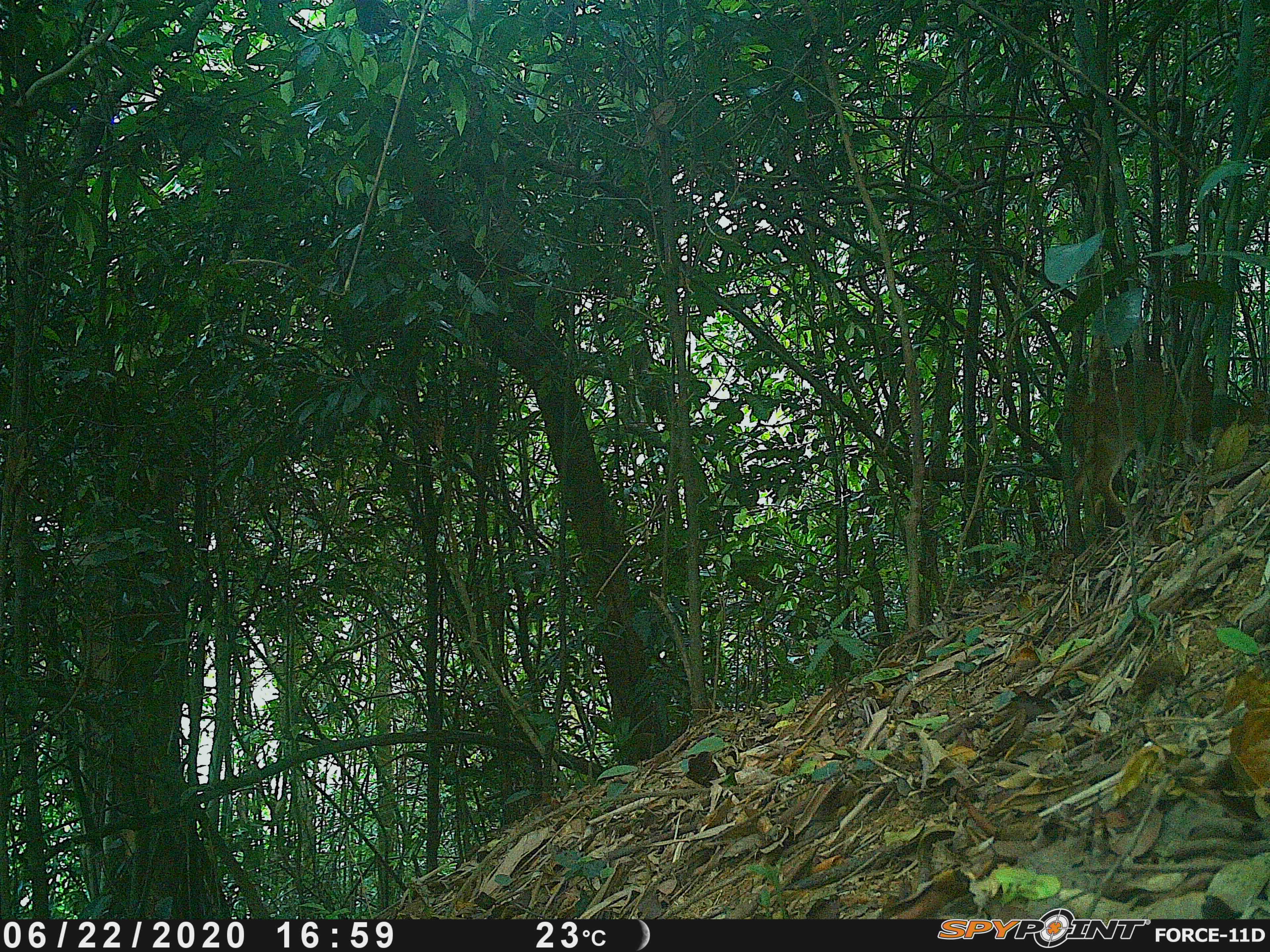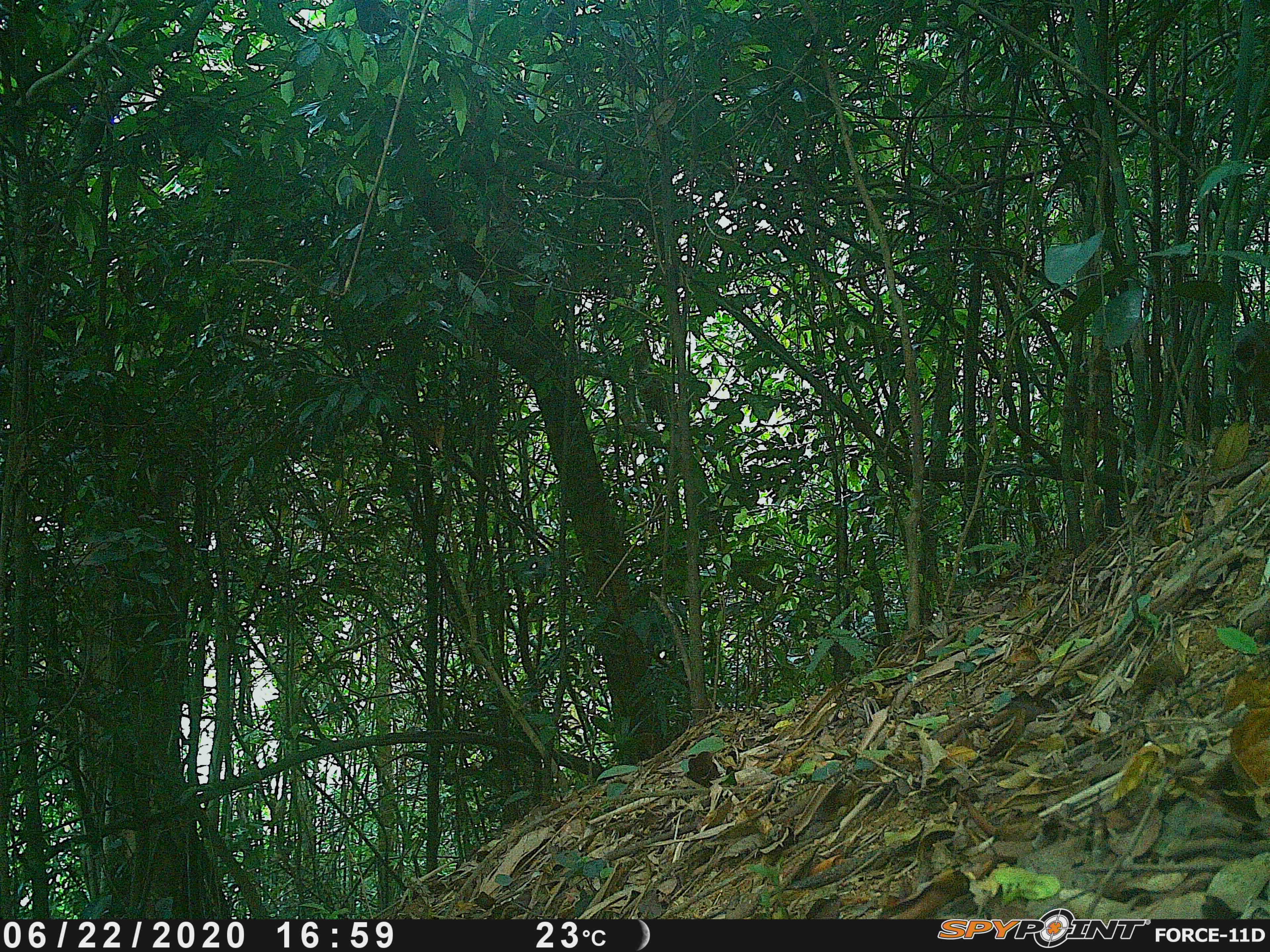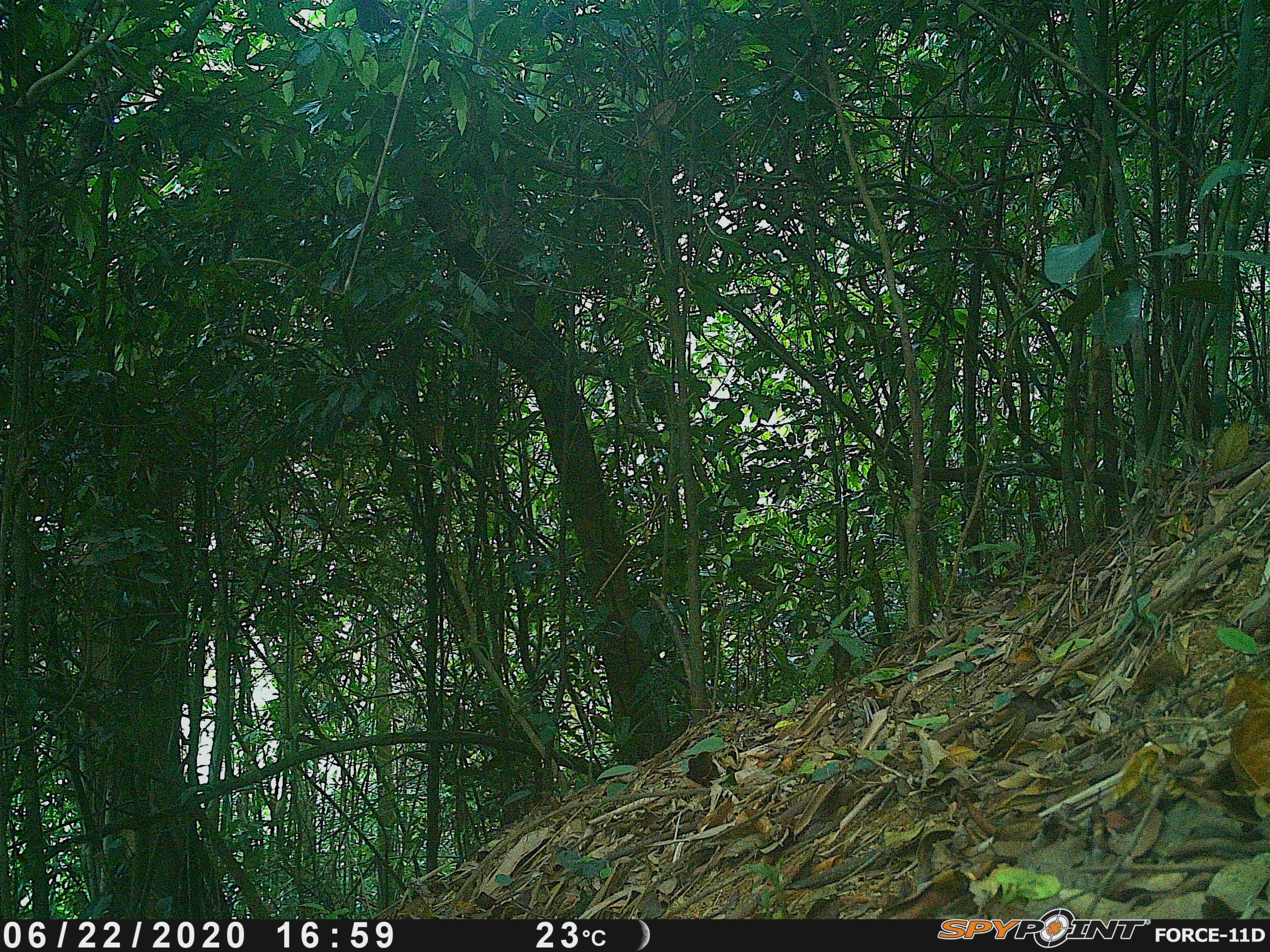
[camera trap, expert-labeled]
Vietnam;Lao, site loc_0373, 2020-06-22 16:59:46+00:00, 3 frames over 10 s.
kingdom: Animalia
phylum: Chordata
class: Mammalia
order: Artiodactyla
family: Cervidae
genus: Muntiacus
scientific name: Muntiacus vuquangensis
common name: large-antlered muntjac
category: large antlered muntjac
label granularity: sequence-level